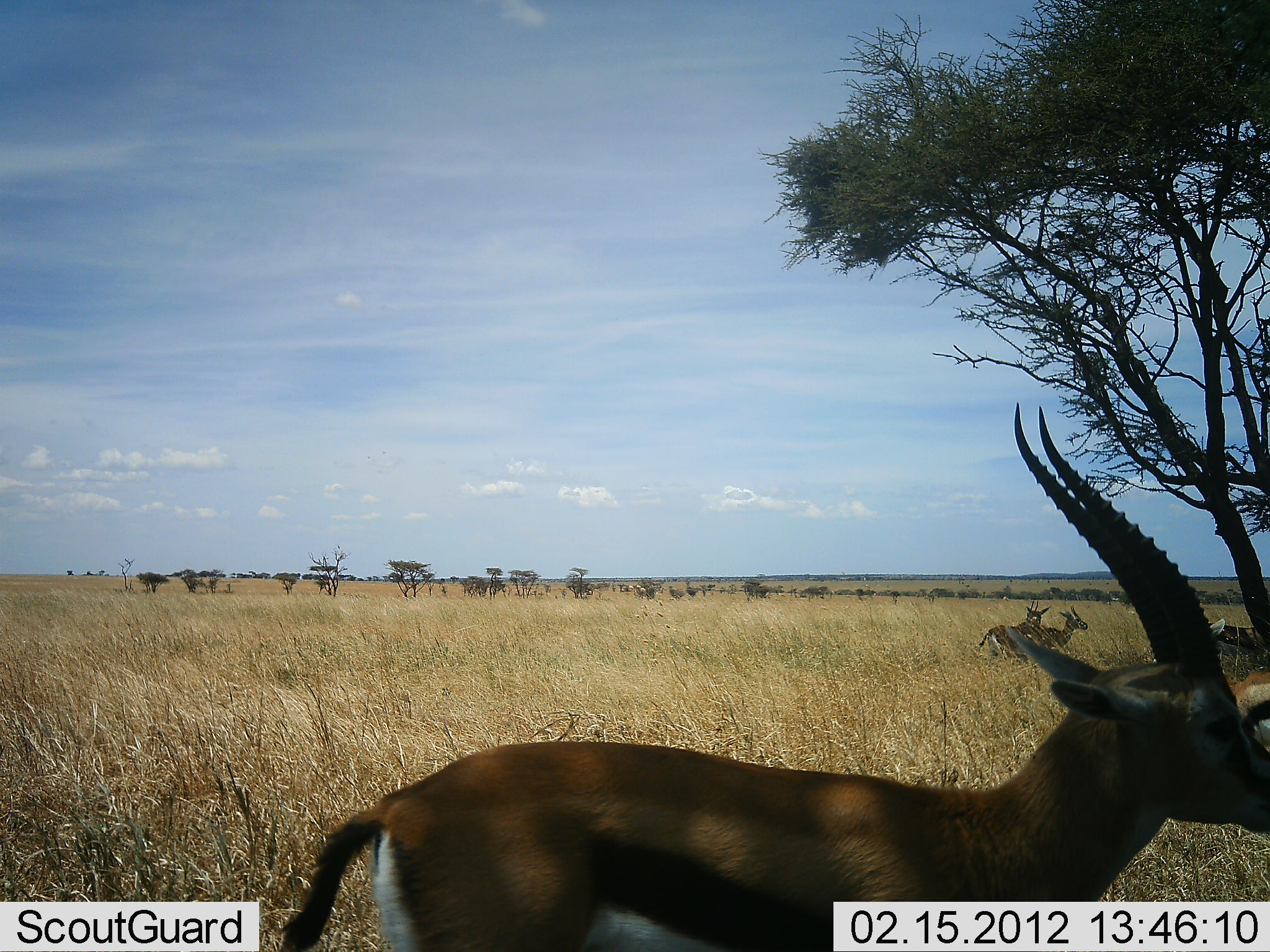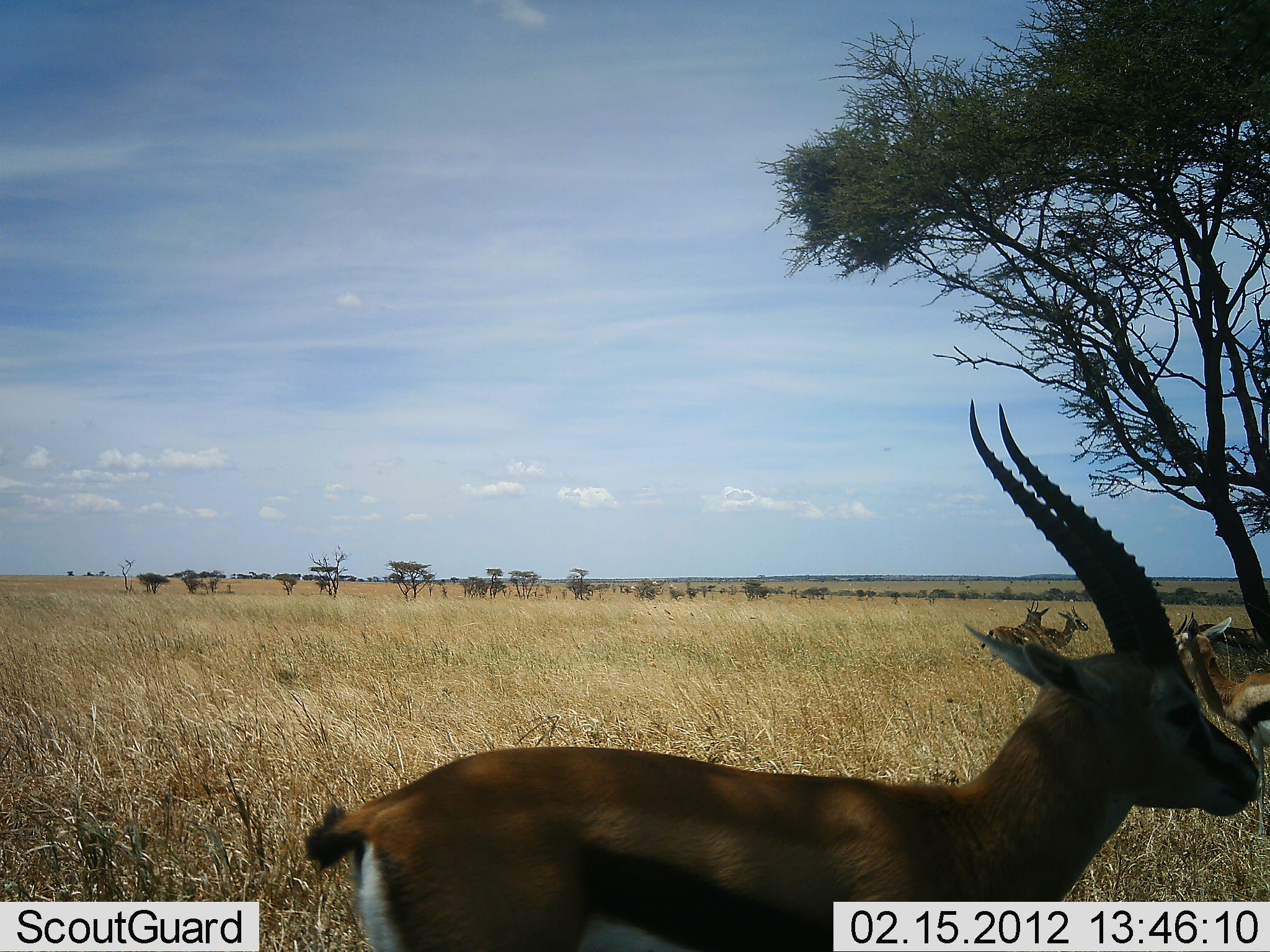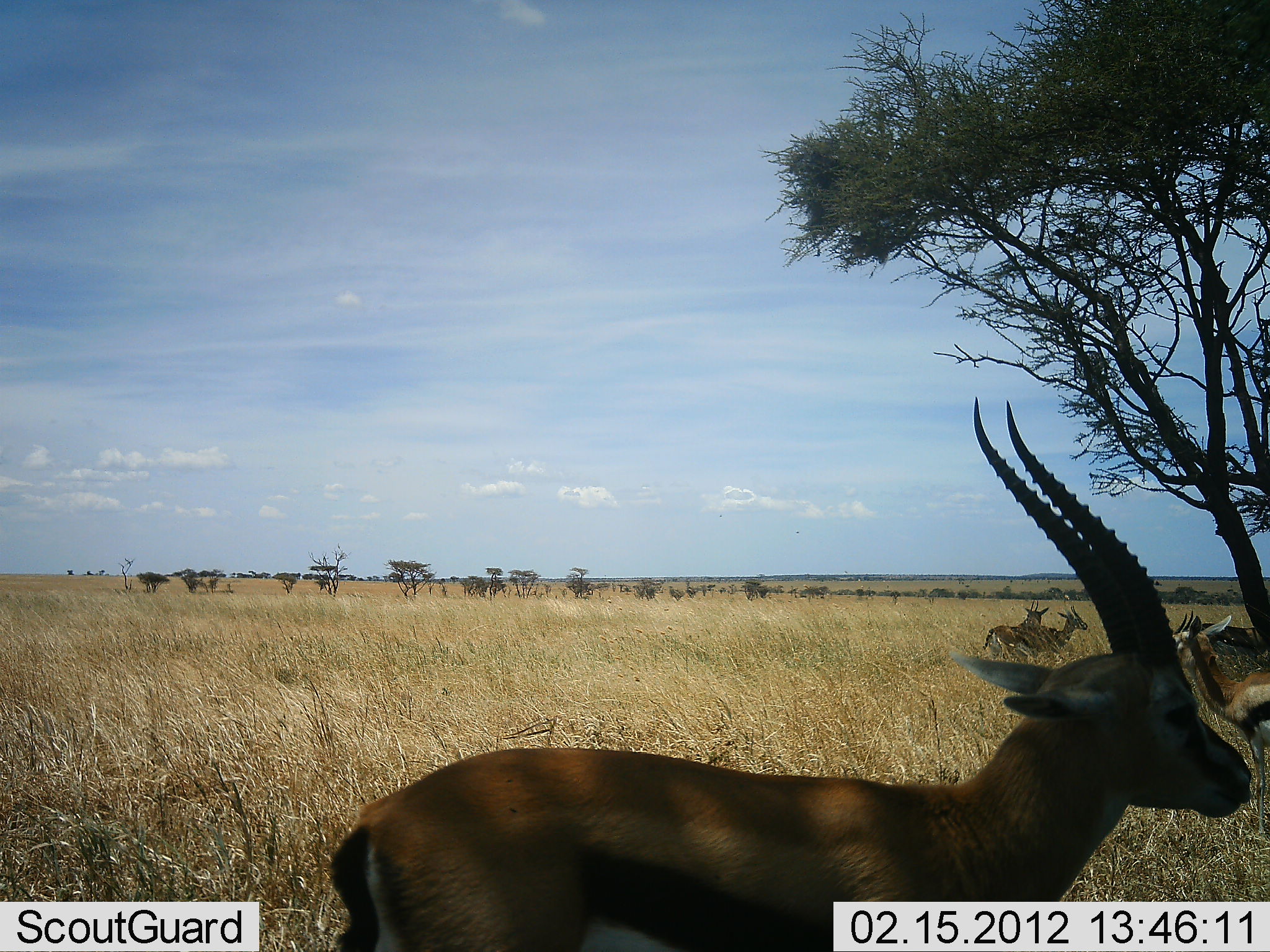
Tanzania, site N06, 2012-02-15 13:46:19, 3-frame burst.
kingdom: Animalia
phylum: Chordata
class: Mammalia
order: Artiodactyla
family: Bovidae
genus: Eudorcas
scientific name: Eudorcas thomsonii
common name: thomson's gazelle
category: gazellethomsons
Gazellethomsons (thomson's gazelle) (Eudorcas thomsonii), count 4. Behavior (volunteer vote fractions): standing 90%, resting 0%, moving 10%, interacting 0%. Young present (vote fraction): 0%. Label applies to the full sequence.